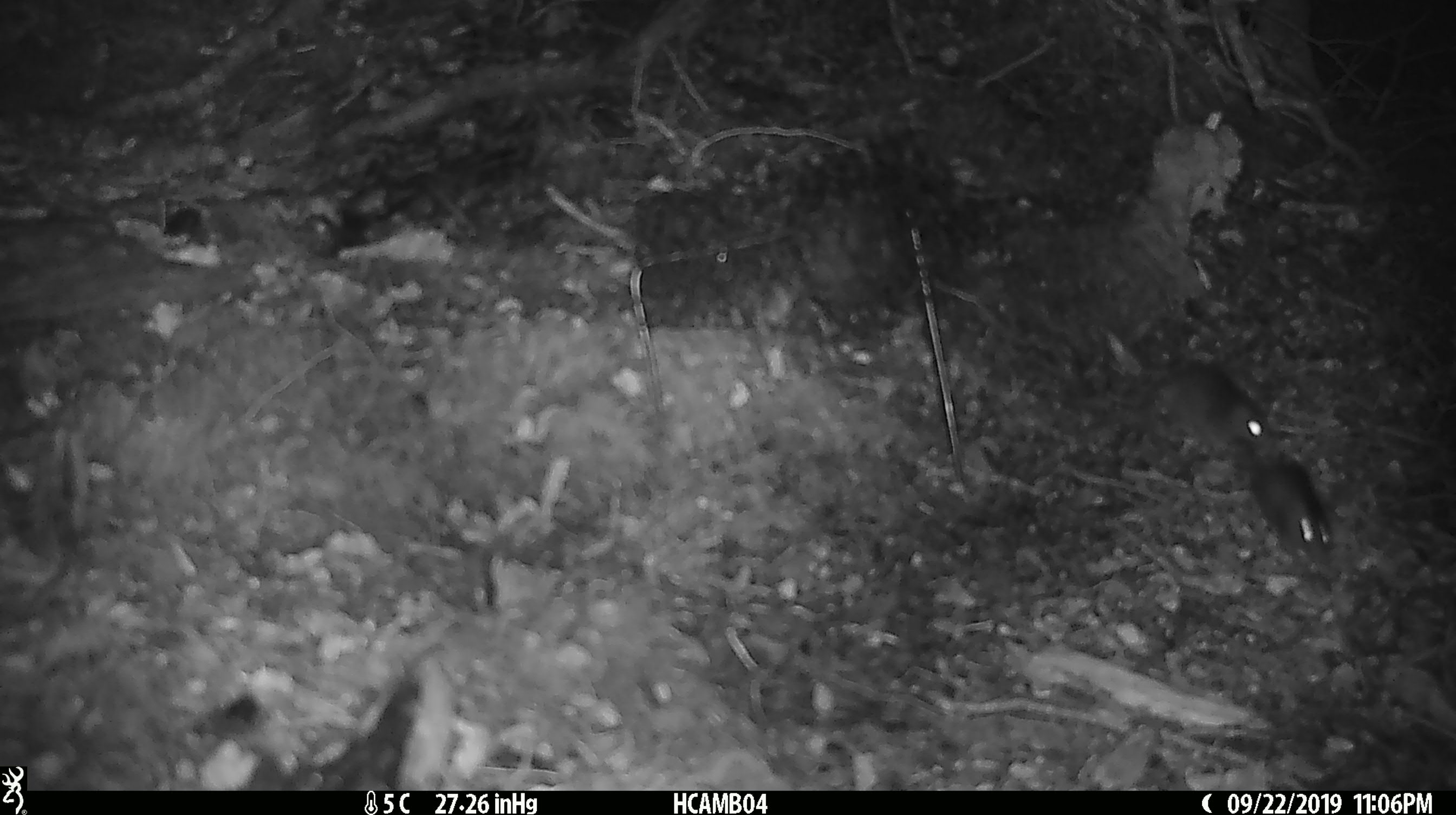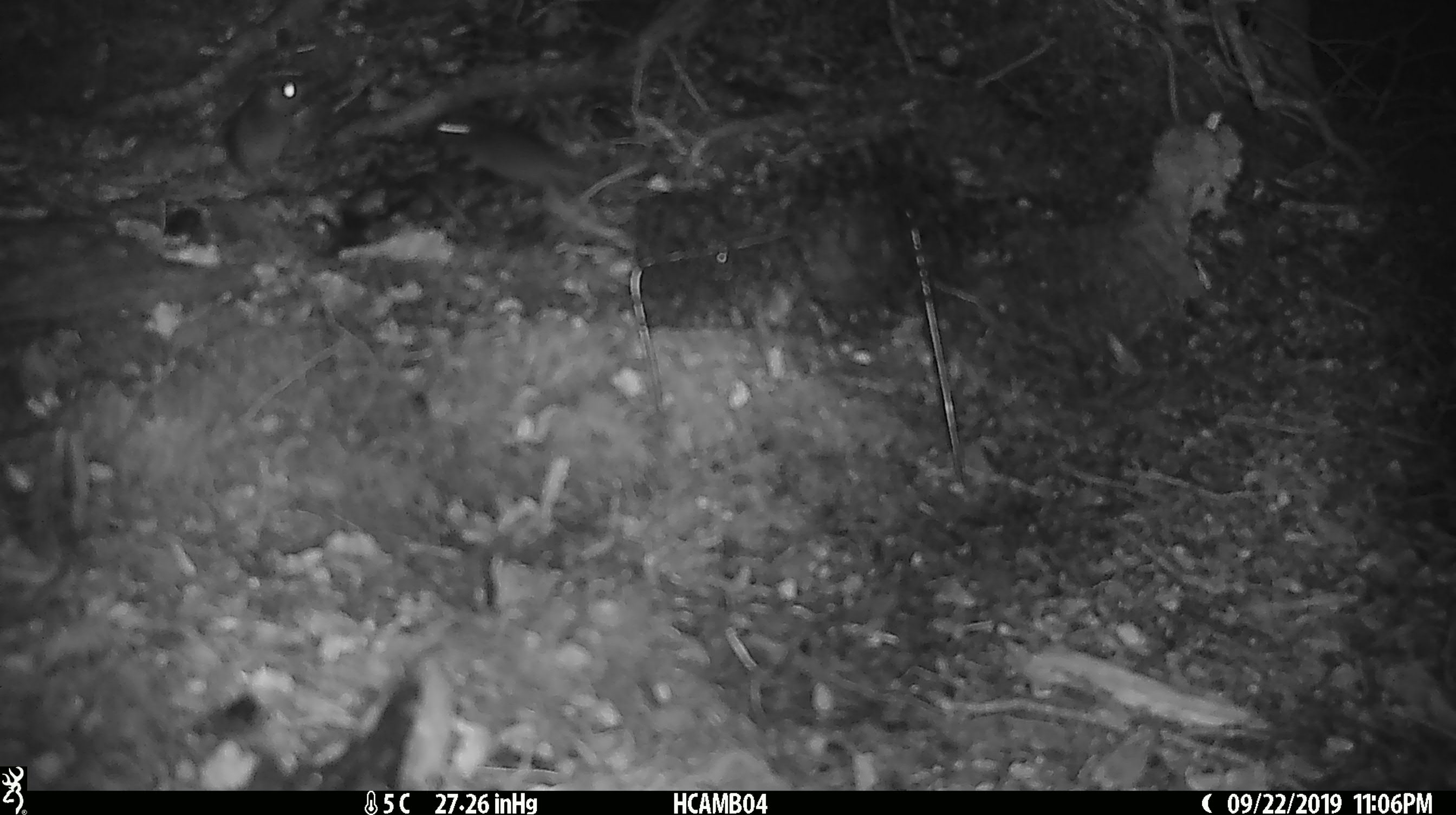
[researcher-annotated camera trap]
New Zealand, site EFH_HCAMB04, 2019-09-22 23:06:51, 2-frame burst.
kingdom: Animalia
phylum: Chordata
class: Mammalia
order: Rodentia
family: Muridae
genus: Rattus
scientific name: Rattus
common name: rat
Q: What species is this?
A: Rat (Rattus).